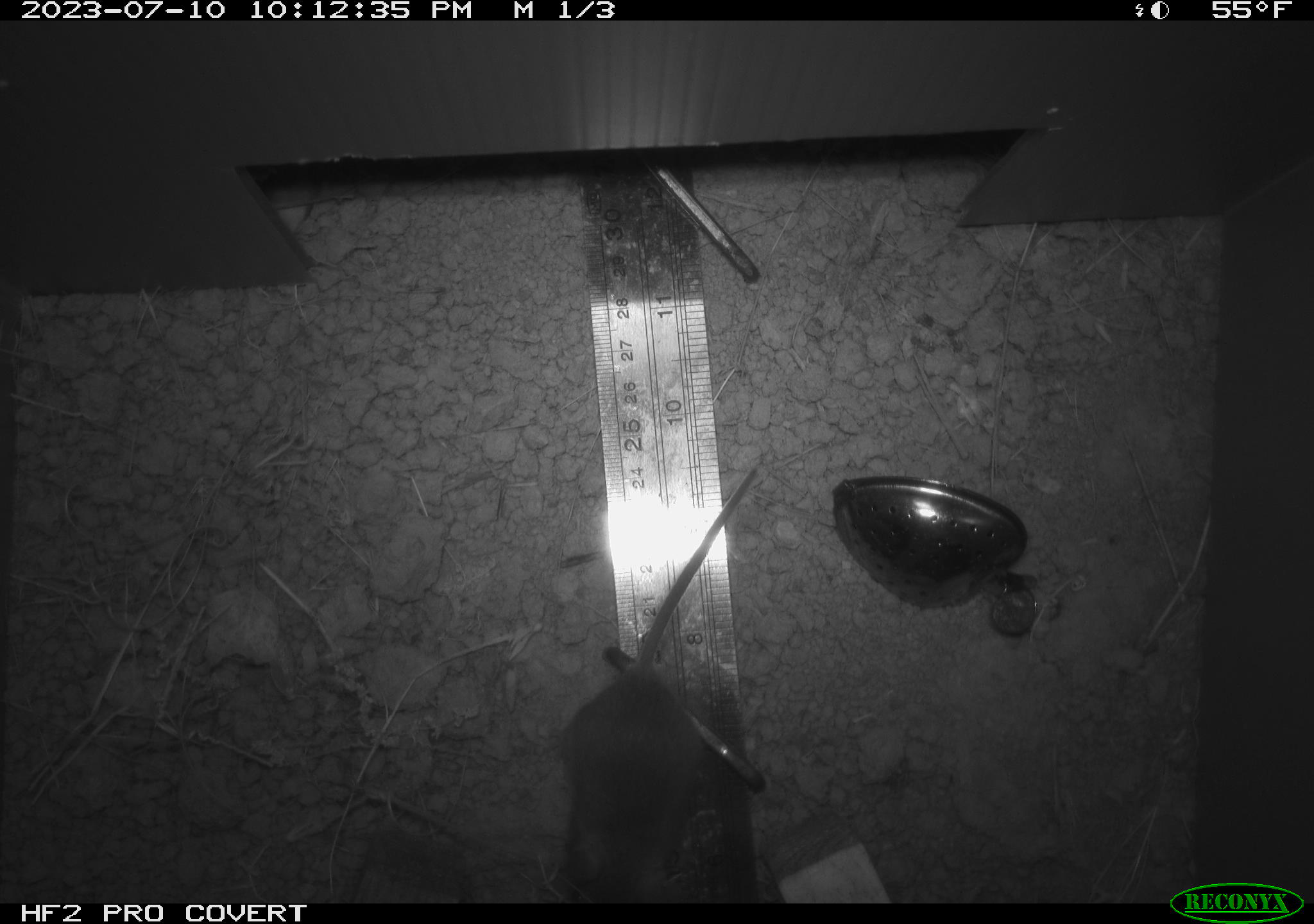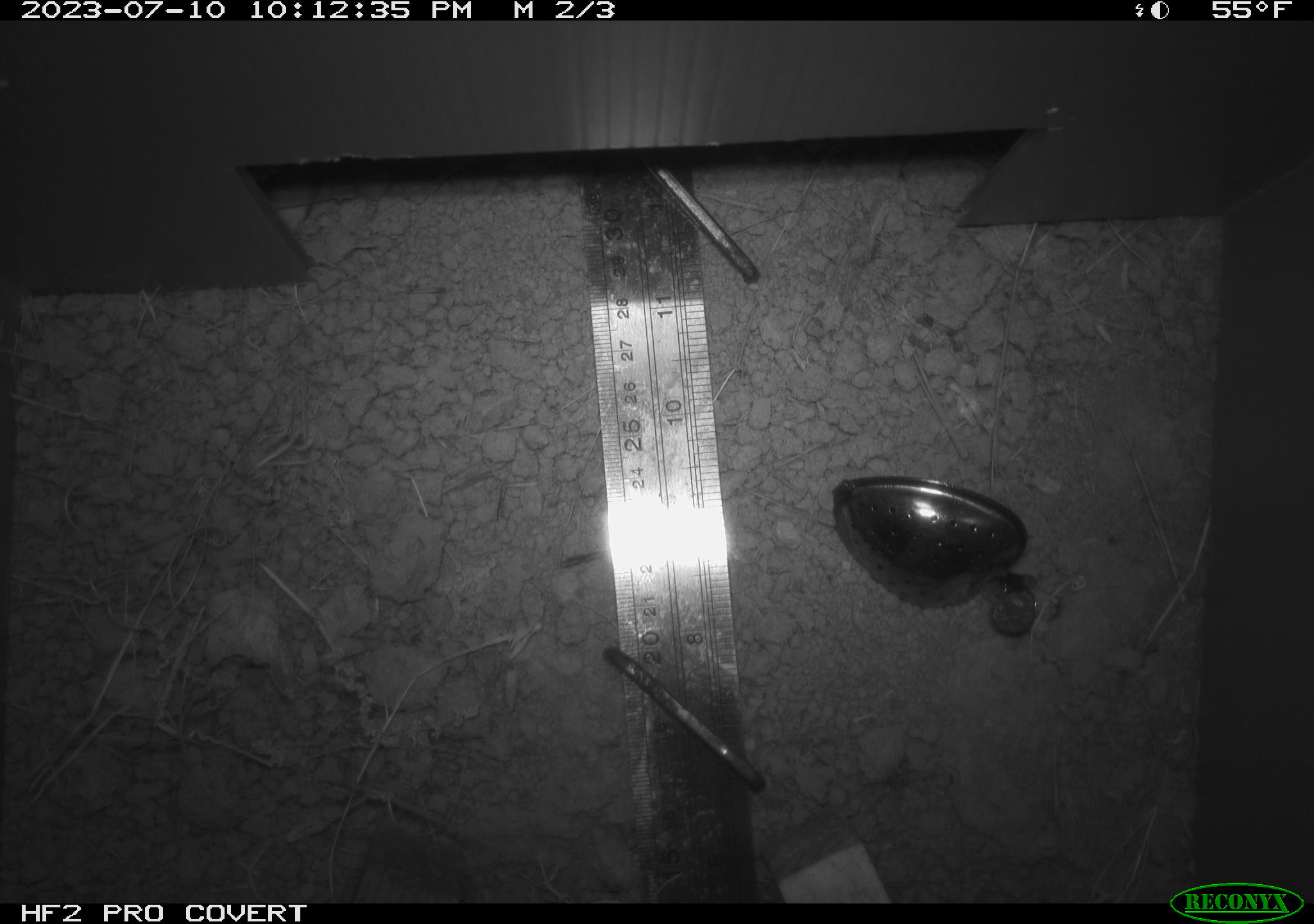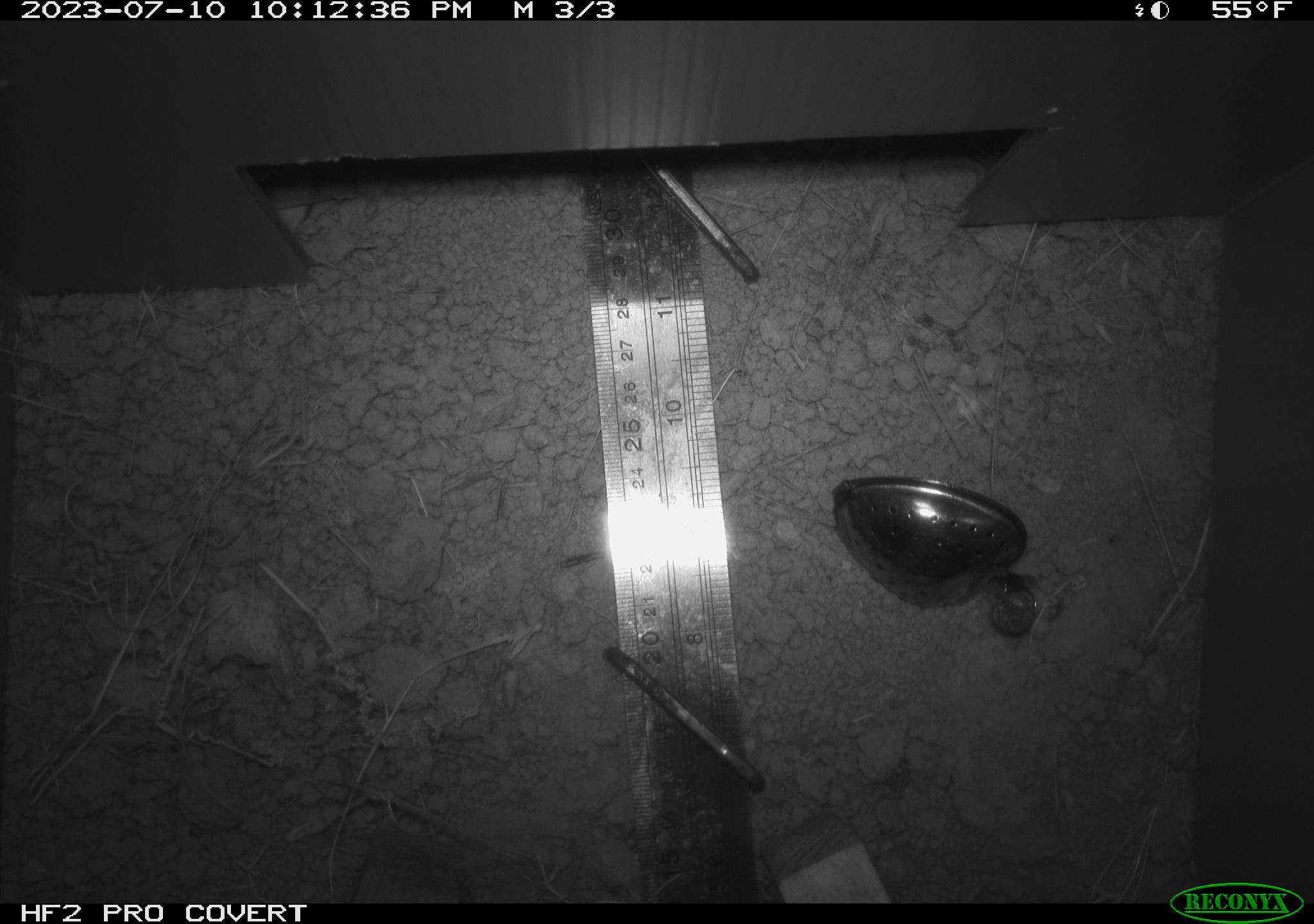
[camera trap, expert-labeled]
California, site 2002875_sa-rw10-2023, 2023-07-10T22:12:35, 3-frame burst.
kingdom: Animalia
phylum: Chordata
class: Mammalia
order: Rodentia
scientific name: Rodentia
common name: rodent